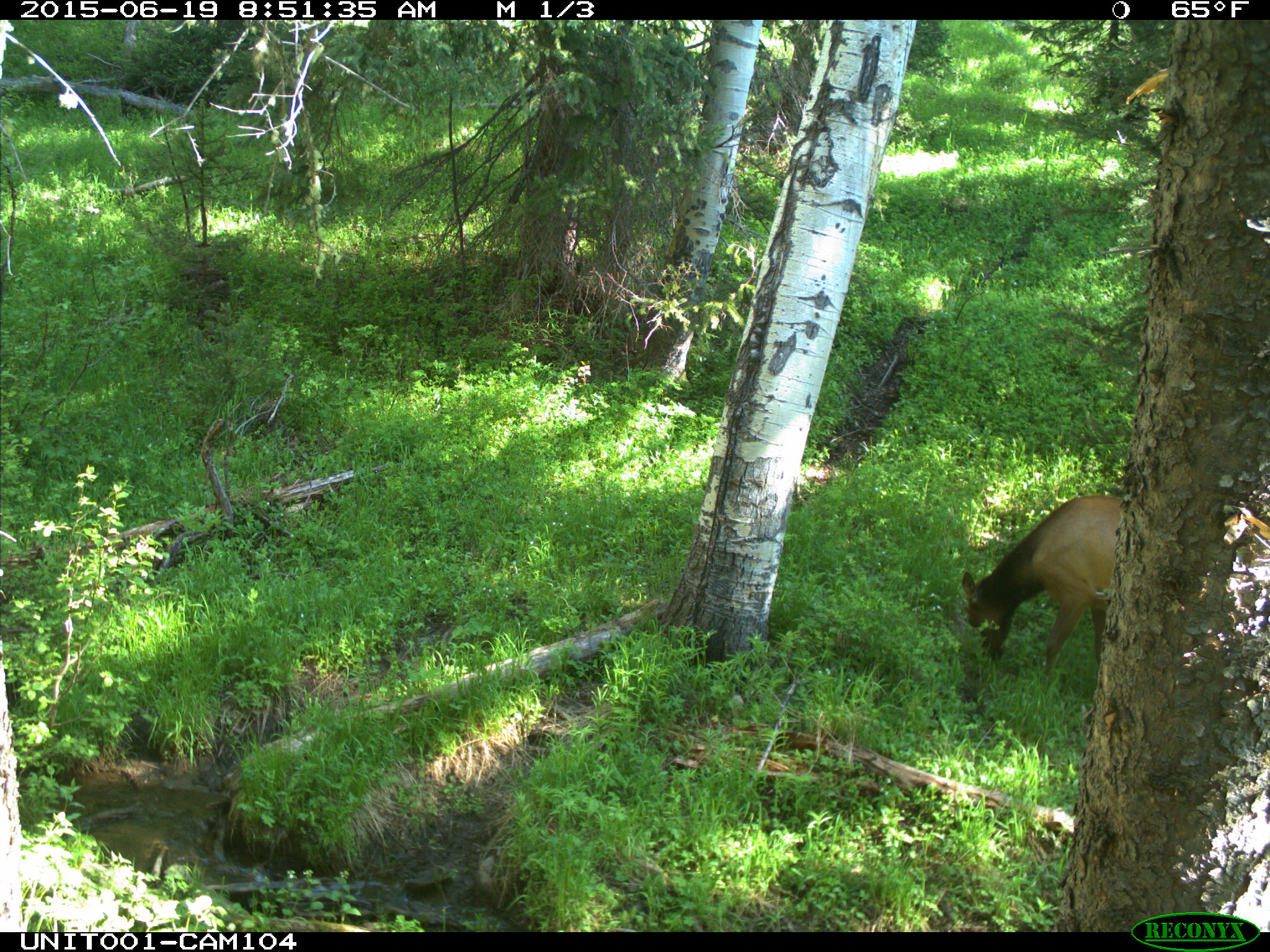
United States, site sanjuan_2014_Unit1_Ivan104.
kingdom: Animalia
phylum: Chordata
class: Mammalia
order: Artiodactyla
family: Cervidae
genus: Cervus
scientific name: Cervus elaphus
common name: red deer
Cervus elaphus (red deer).